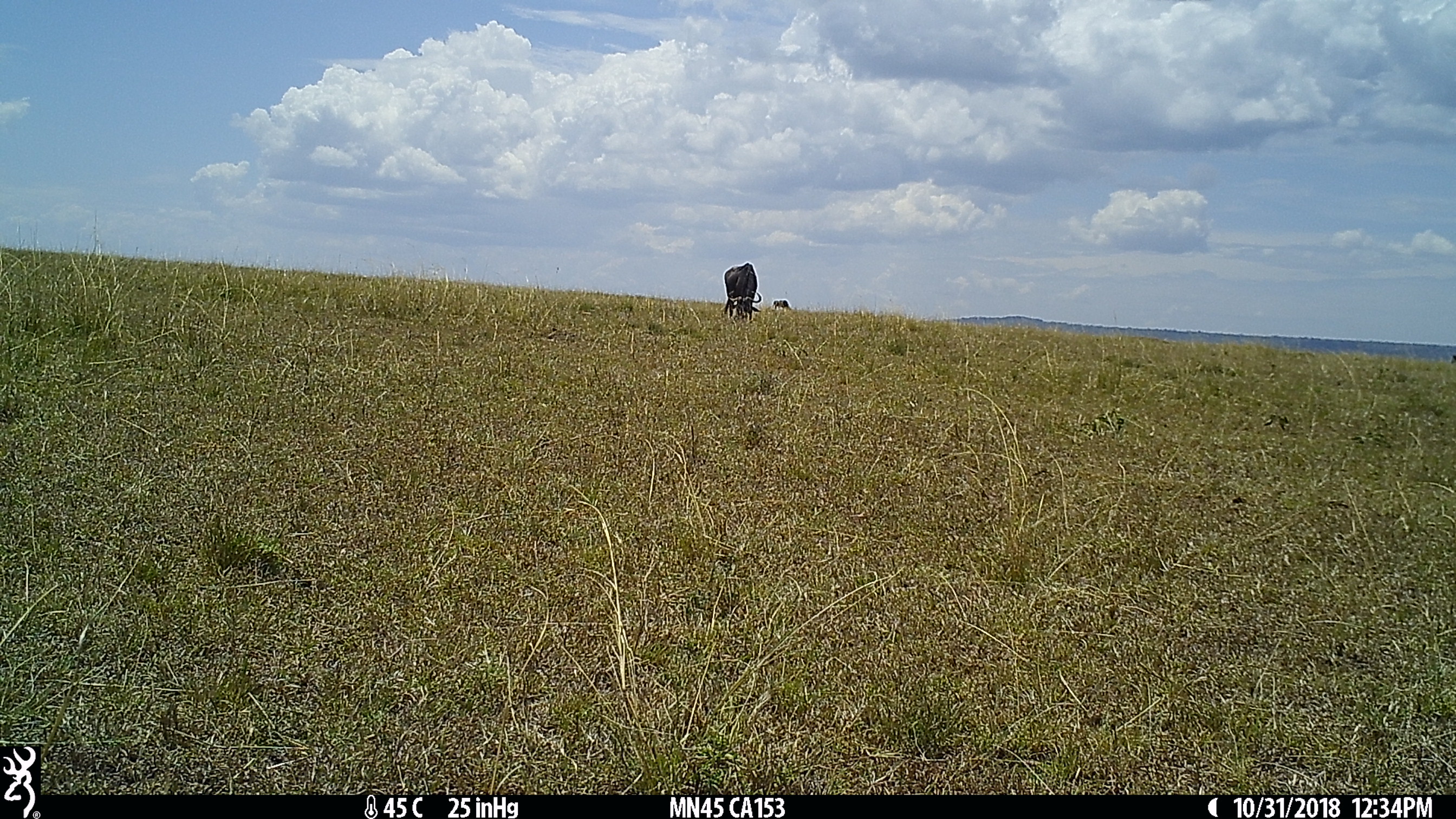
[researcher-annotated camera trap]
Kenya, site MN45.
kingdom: Animalia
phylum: Chordata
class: Mammalia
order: Artiodactyla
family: Bovidae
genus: Connochaetes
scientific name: Connochaetes taurinus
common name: blue wildebeest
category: wildebeest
Wildebeest (blue wildebeest) (Connochaetes taurinus).